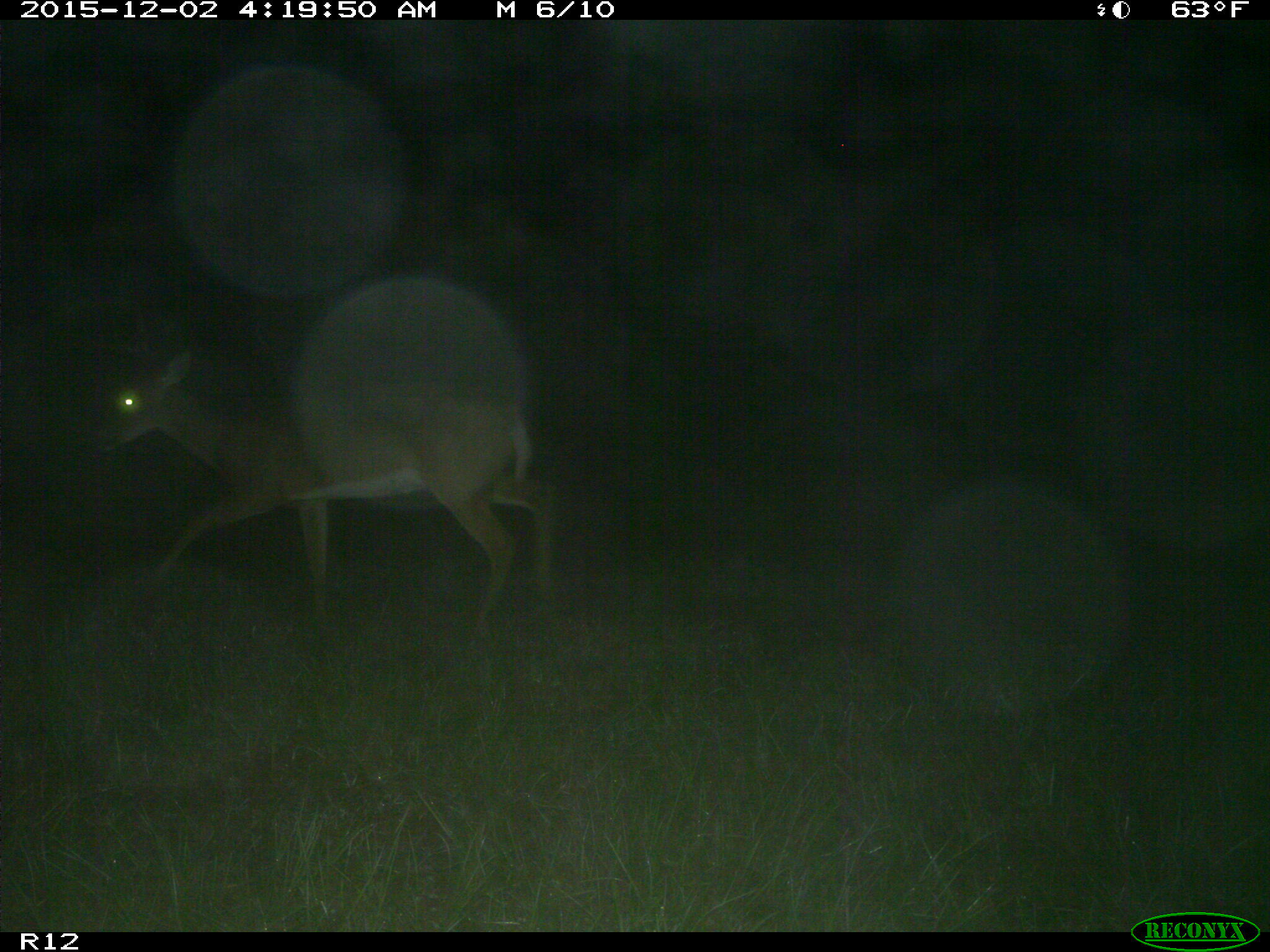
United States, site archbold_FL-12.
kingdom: Animalia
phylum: Chordata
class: Mammalia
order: Artiodactyla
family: Cervidae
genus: Odocoileus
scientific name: Odocoileus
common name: deer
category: unidentified deer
Unidentified deer (deer) (Odocoileus).